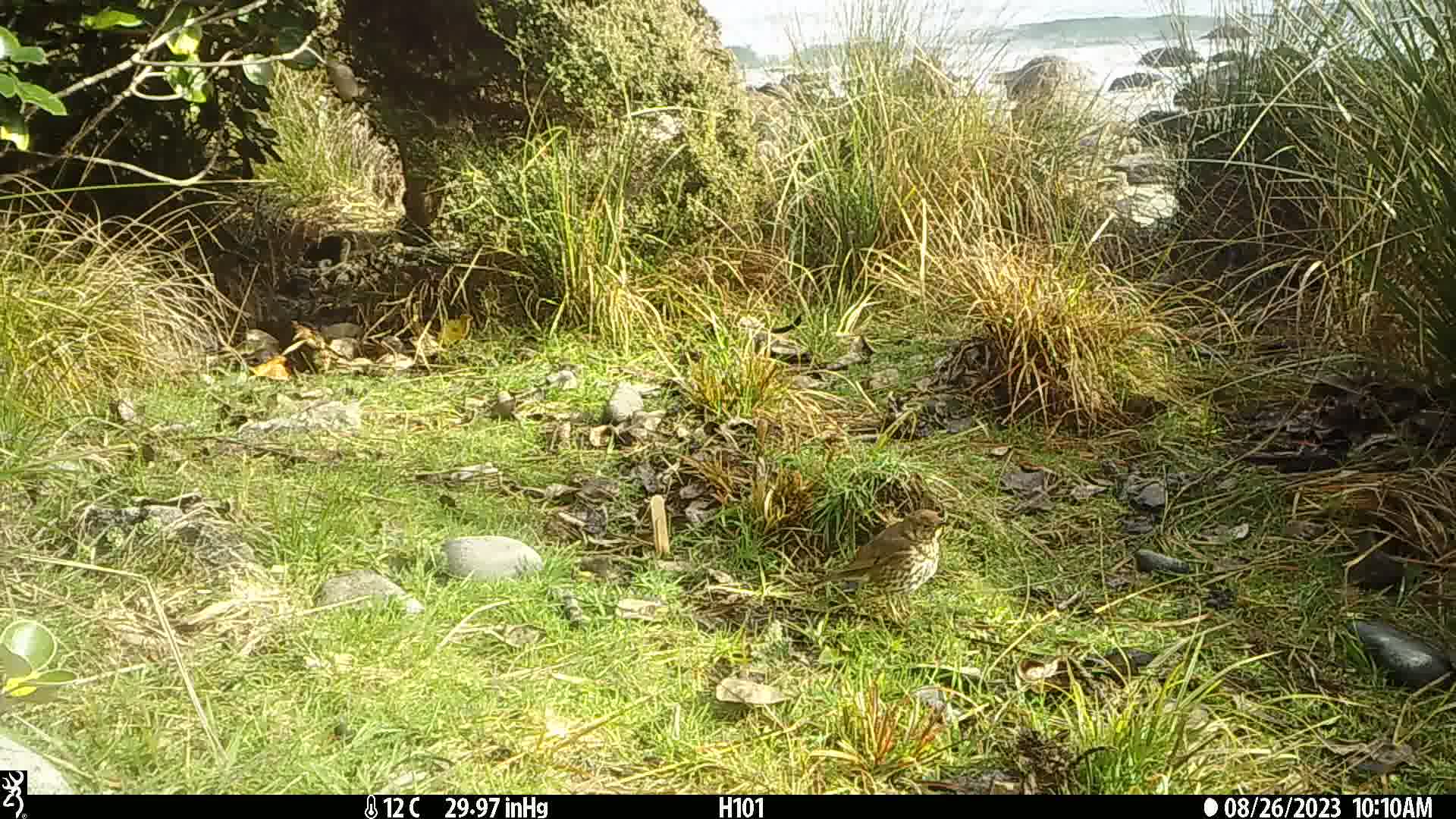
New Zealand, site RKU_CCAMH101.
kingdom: Animalia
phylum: Chordata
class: Aves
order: Passeriformes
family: Turdidae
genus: Turdus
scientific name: Turdus philomelos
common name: song thrush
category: thrush